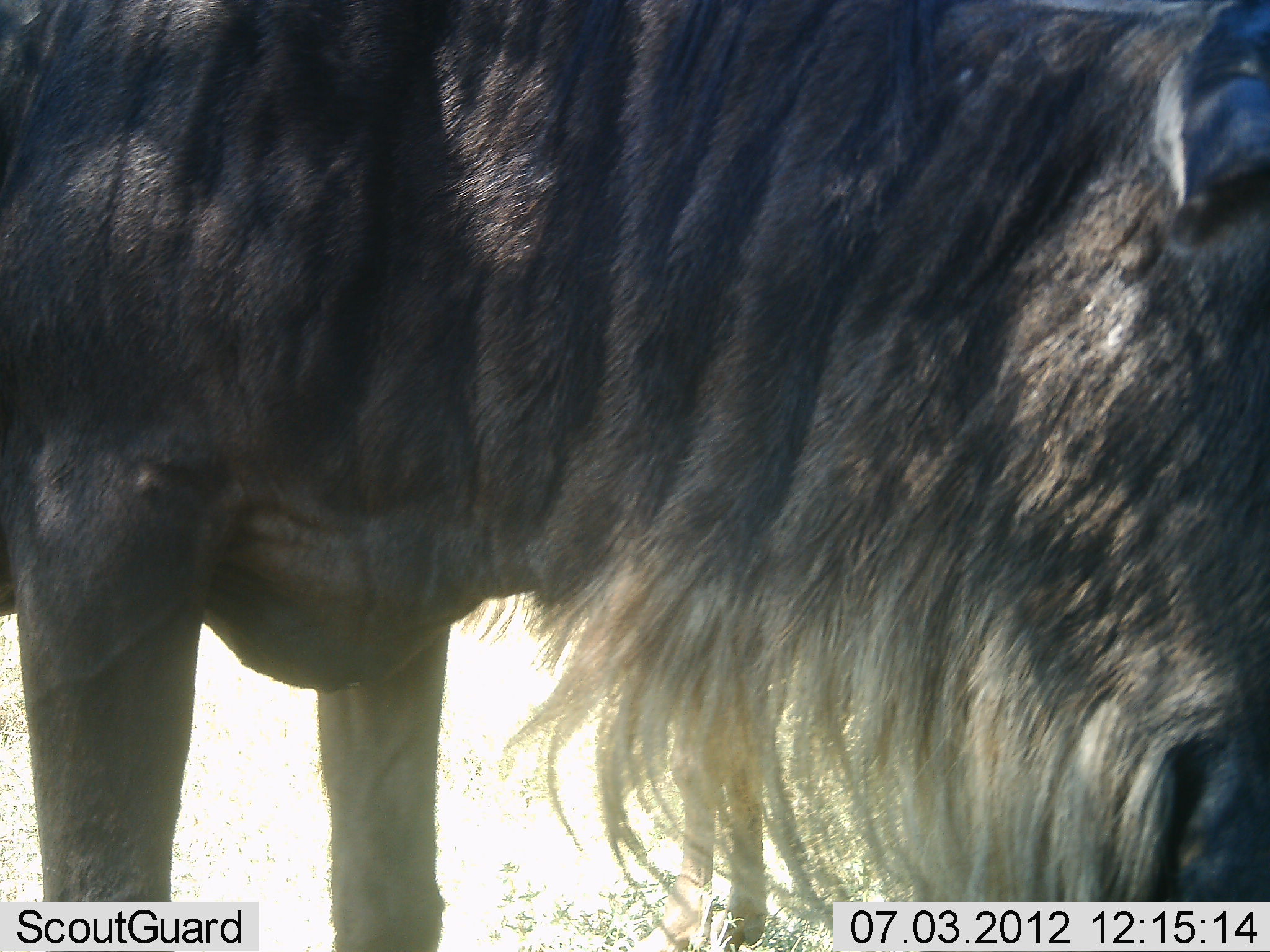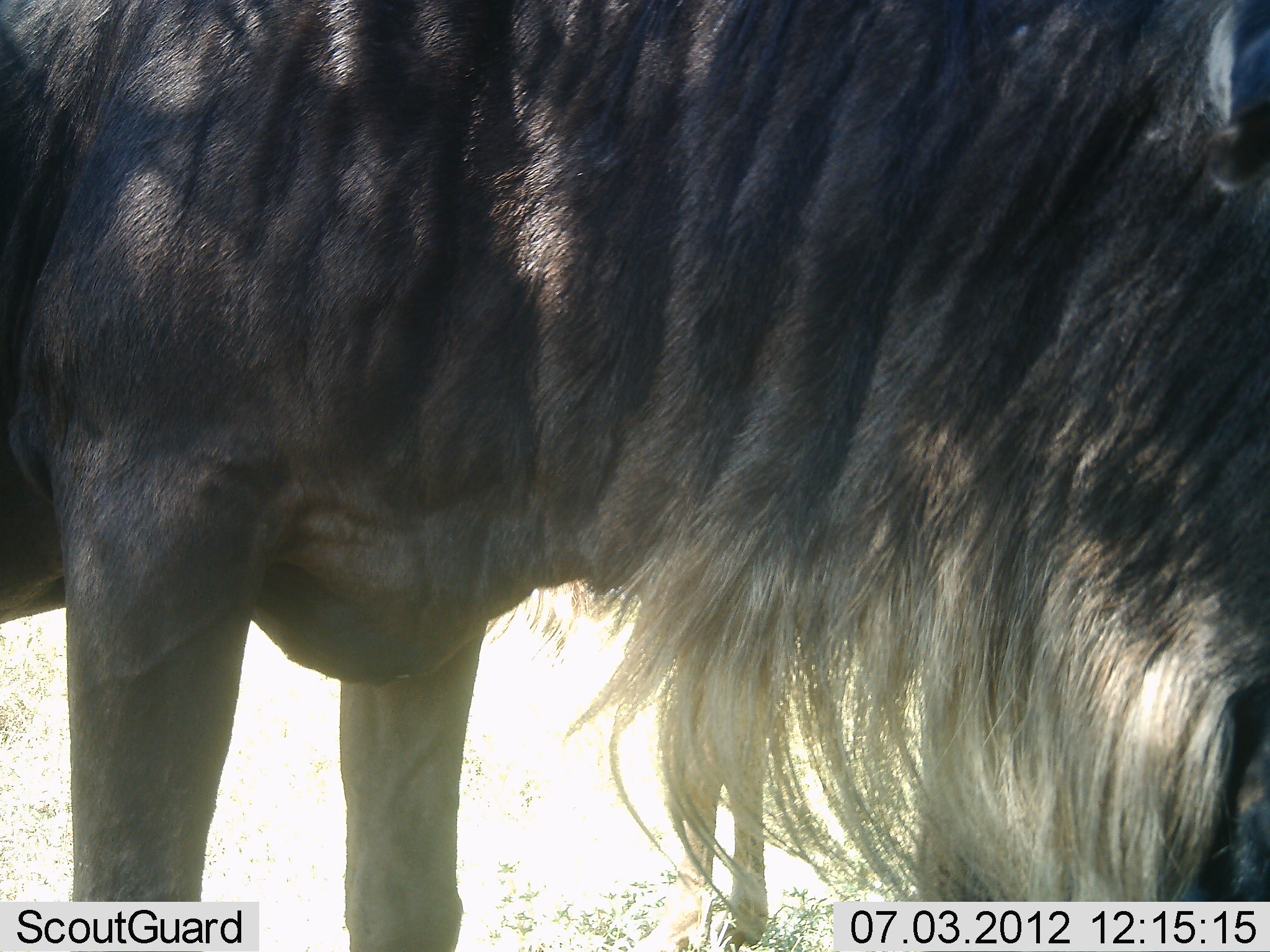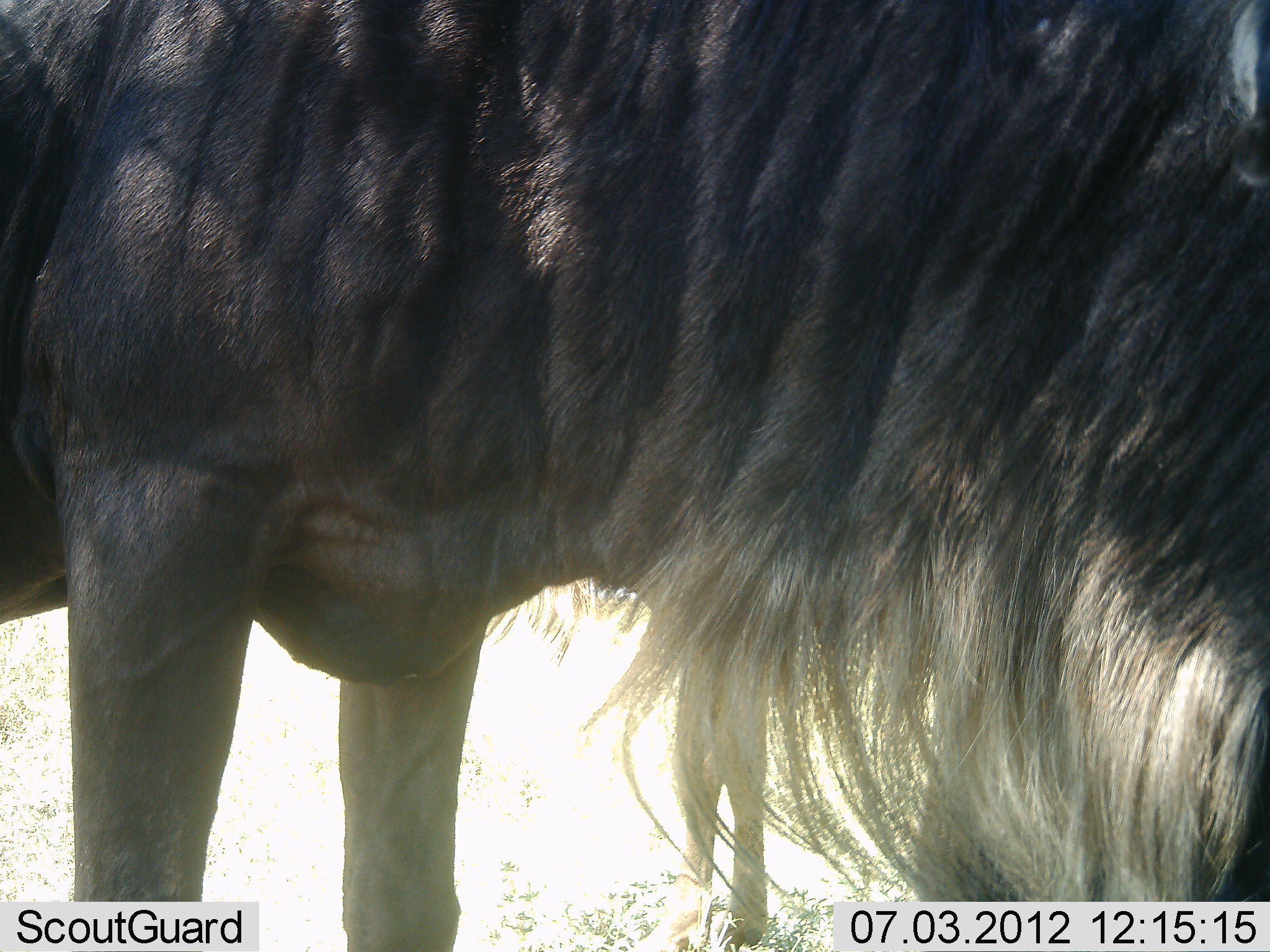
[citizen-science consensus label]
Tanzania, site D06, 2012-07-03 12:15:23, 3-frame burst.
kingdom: Animalia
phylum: Chordata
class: Mammalia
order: Artiodactyla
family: Bovidae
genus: Connochaetes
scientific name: Connochaetes taurinus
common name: blue wildebeest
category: wildebeest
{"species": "wildebeest (blue wildebeest) (Connochaetes taurinus)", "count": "1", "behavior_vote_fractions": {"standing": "90%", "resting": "0%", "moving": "0%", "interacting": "0%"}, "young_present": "0%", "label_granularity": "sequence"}